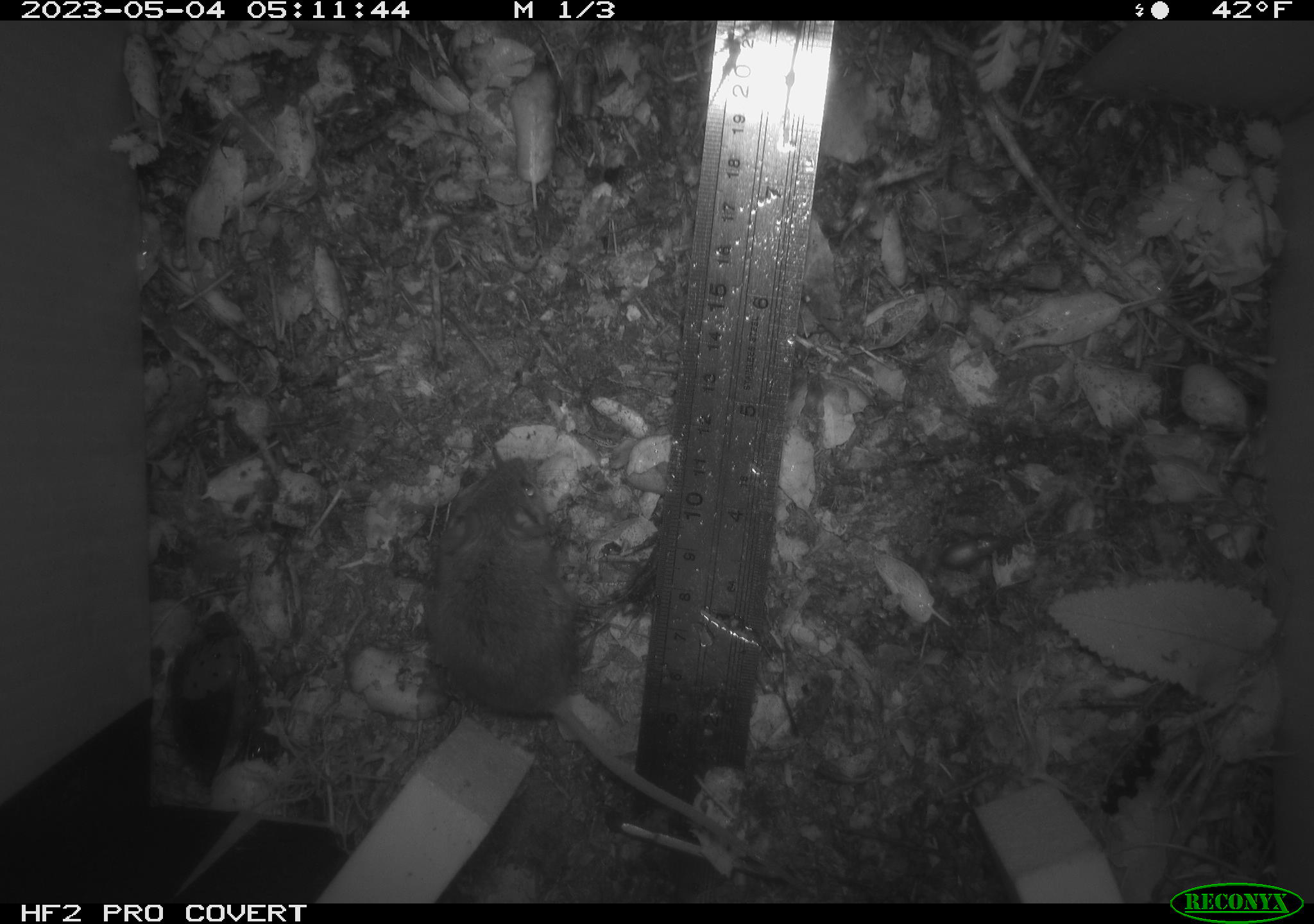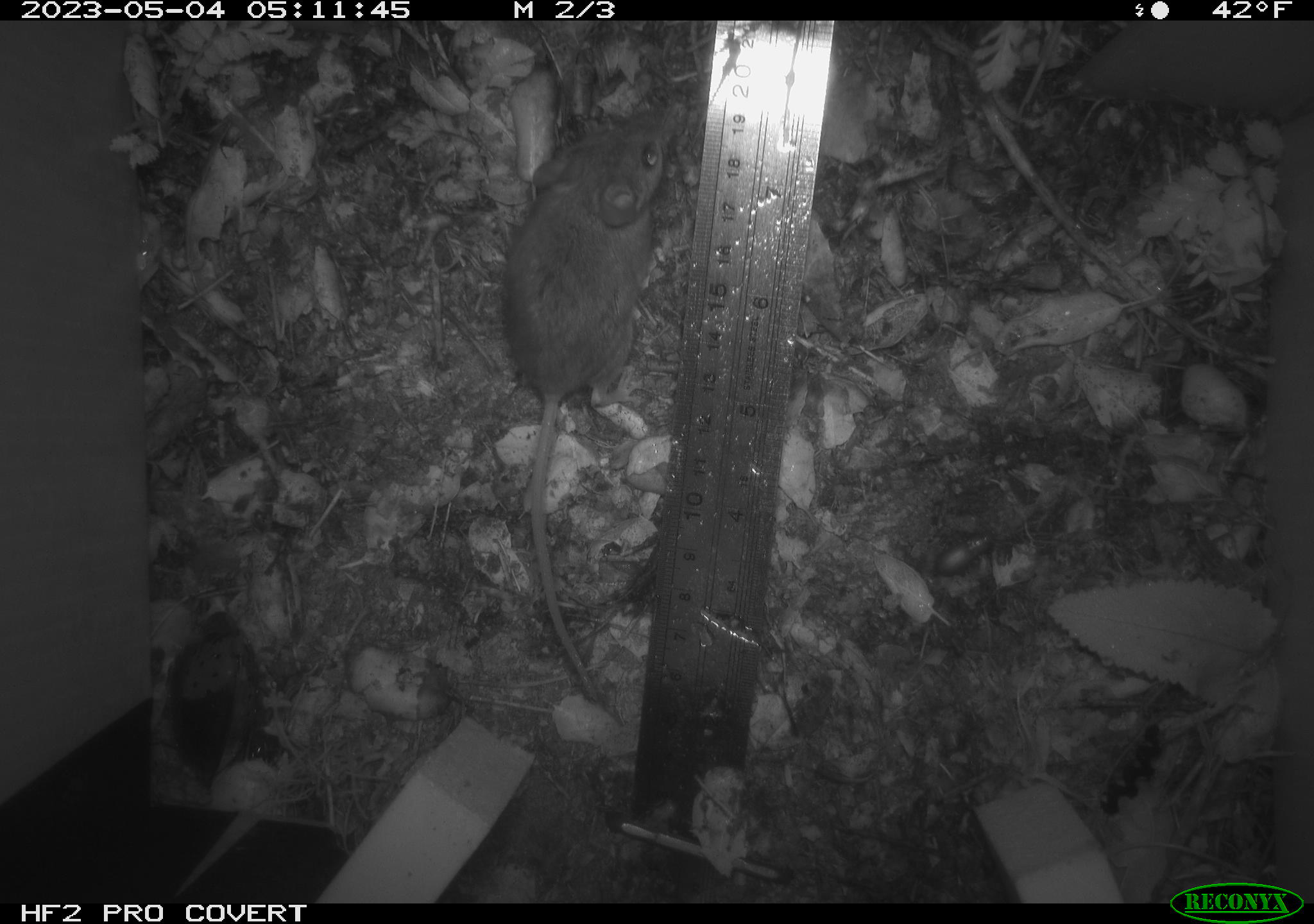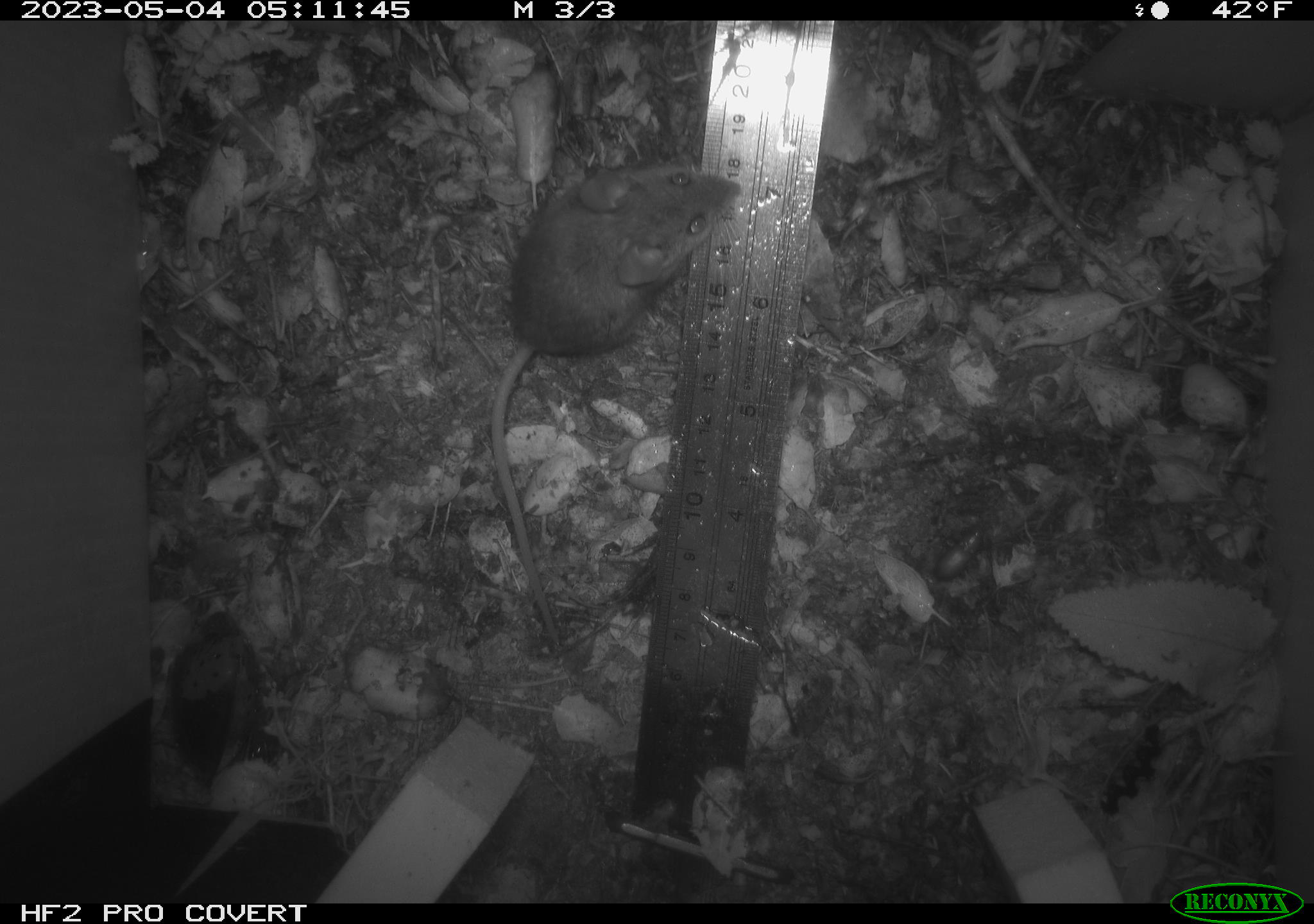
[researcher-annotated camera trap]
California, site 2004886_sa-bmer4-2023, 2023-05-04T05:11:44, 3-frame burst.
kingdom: Animalia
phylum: Chordata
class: Mammalia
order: Rodentia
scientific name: Rodentia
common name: mouse species